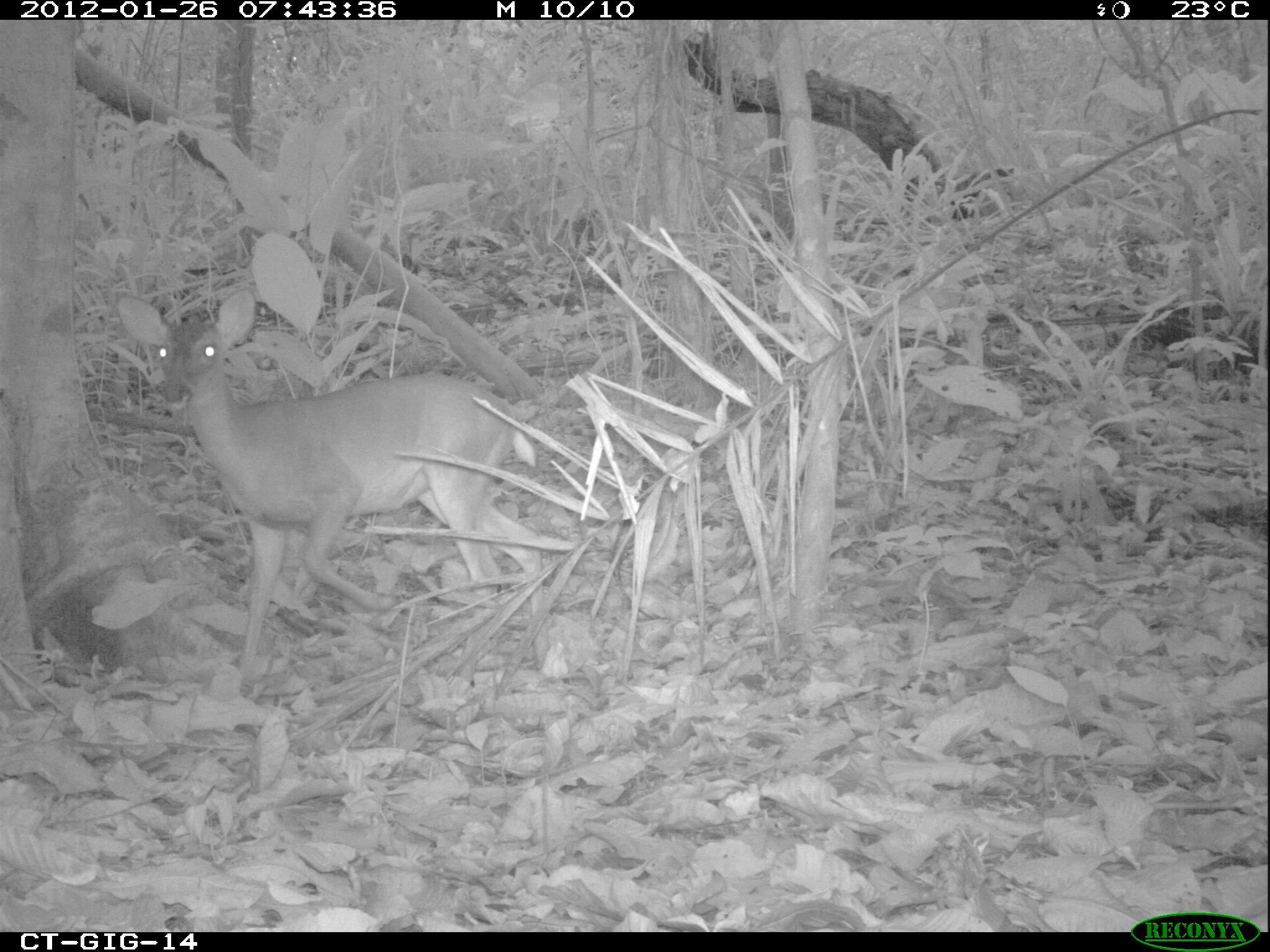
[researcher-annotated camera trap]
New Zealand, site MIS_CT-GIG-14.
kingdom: Animalia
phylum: Chordata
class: Mammalia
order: Artiodactyla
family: Cervidae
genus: Odocoileus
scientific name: Odocoileus virginianus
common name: white-tailed deer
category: white tailed deer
White tailed deer (white-tailed deer) (Odocoileus virginianus).